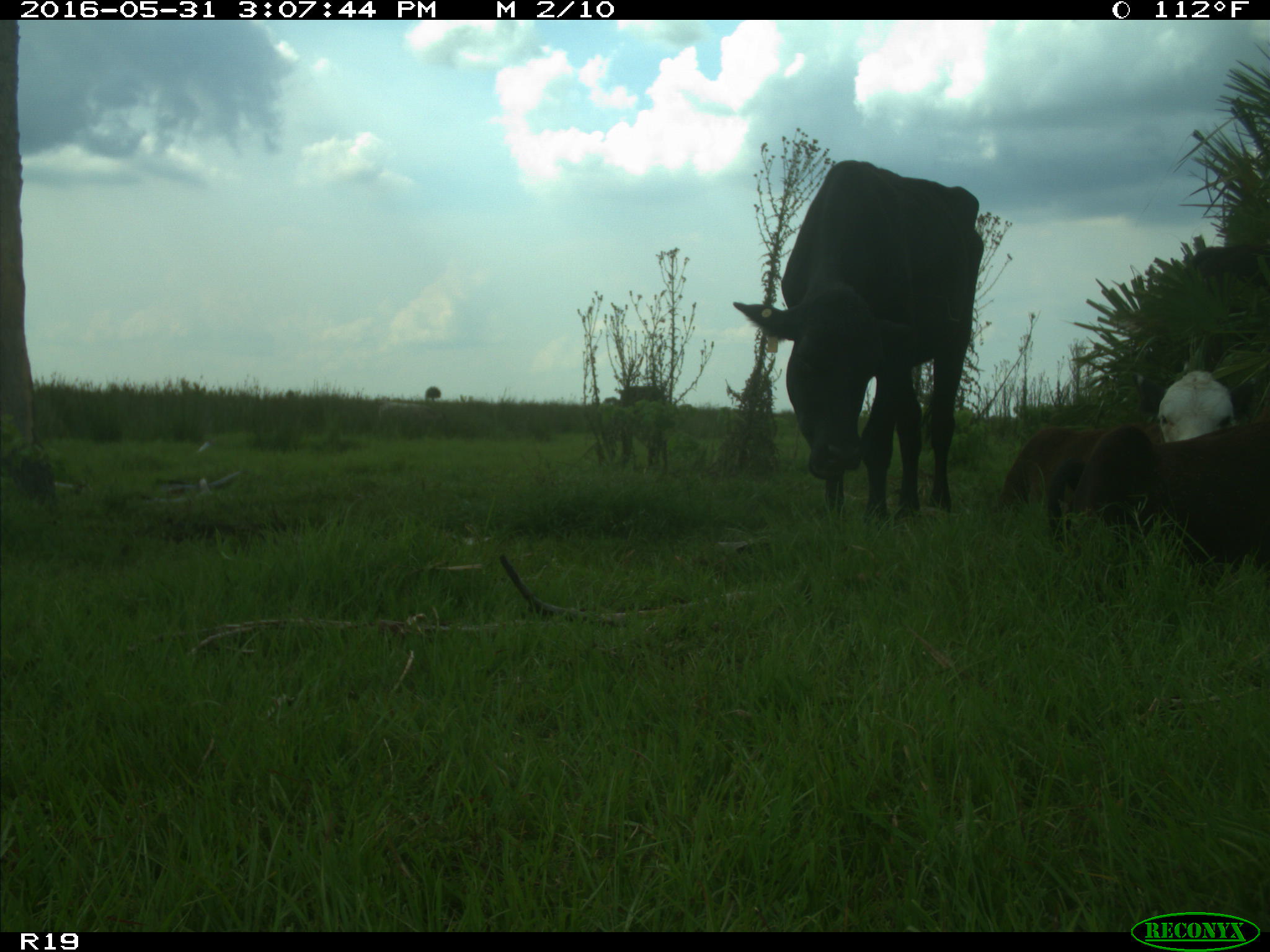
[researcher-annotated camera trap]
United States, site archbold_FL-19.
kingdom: Animalia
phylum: Chordata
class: Mammalia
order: Artiodactyla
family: Bovidae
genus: Bos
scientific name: Bos taurus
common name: domestic cow